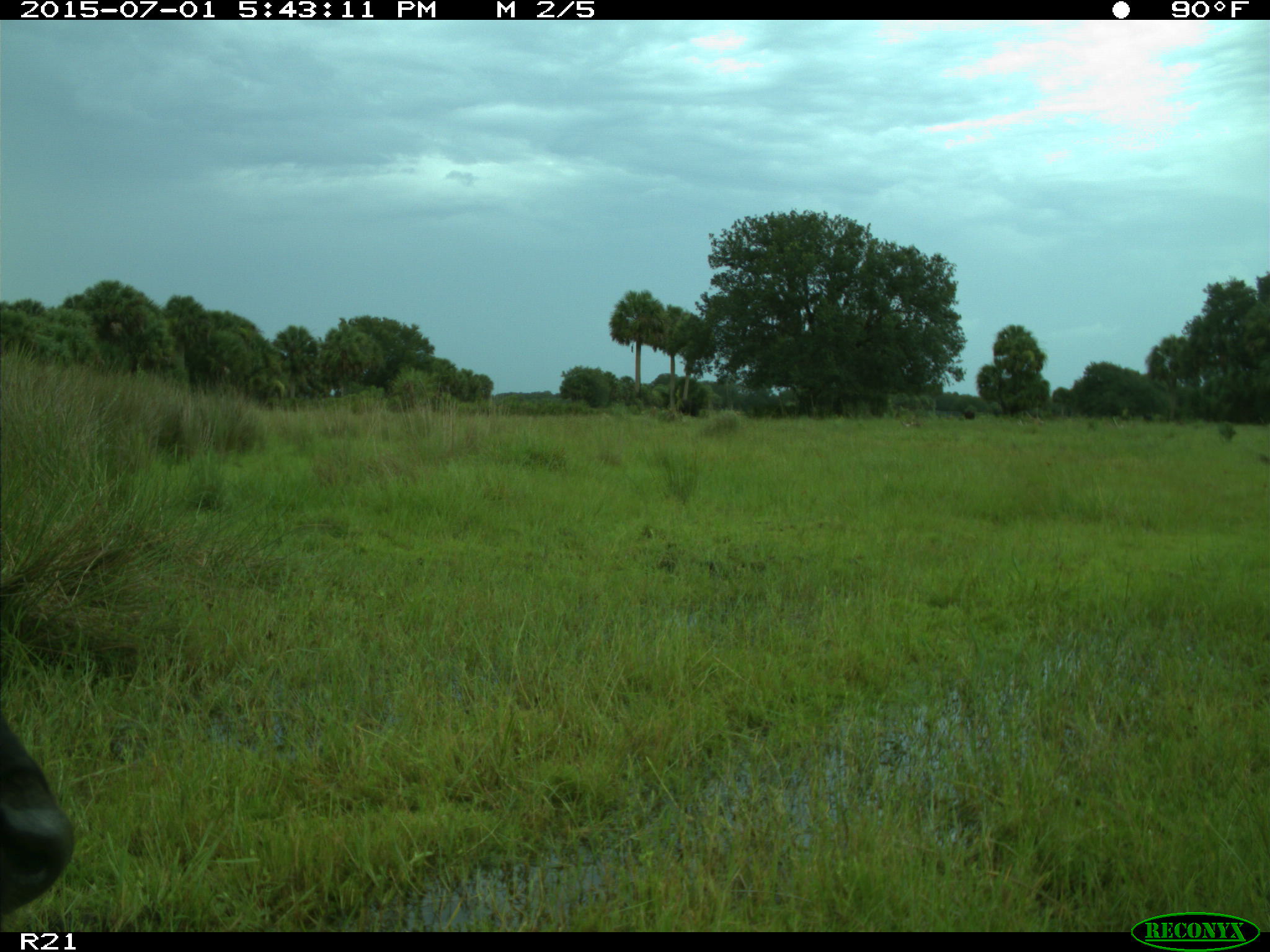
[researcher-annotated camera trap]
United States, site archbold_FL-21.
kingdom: Animalia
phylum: Chordata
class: Mammalia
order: Artiodactyla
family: Bovidae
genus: Bos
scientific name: Bos taurus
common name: domestic cow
Bos taurus (domestic cow).